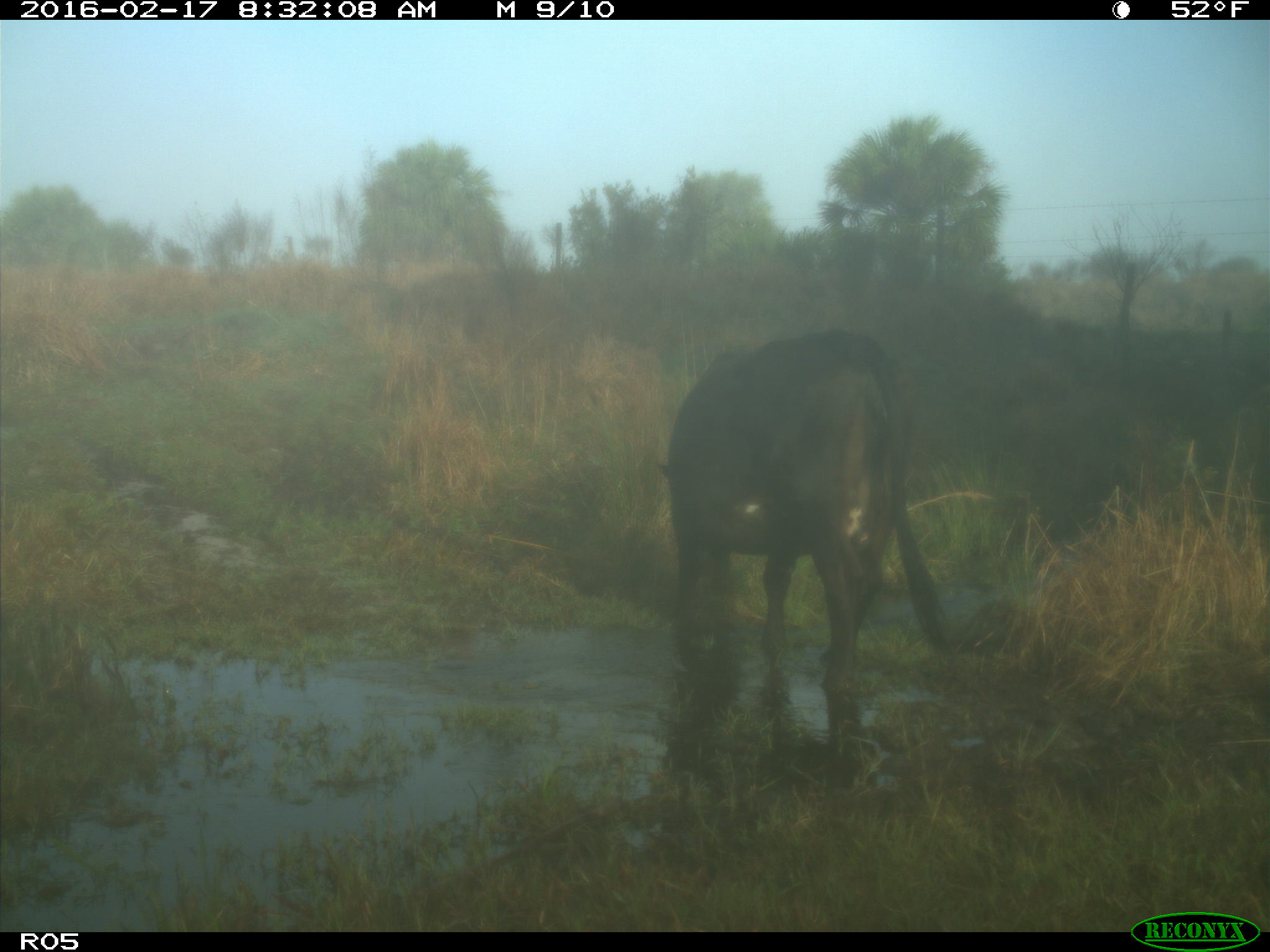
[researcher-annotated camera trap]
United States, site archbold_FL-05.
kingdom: Animalia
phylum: Chordata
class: Mammalia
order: Artiodactyla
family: Bovidae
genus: Bos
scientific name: Bos taurus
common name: domestic cow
Bos taurus (domestic cow).